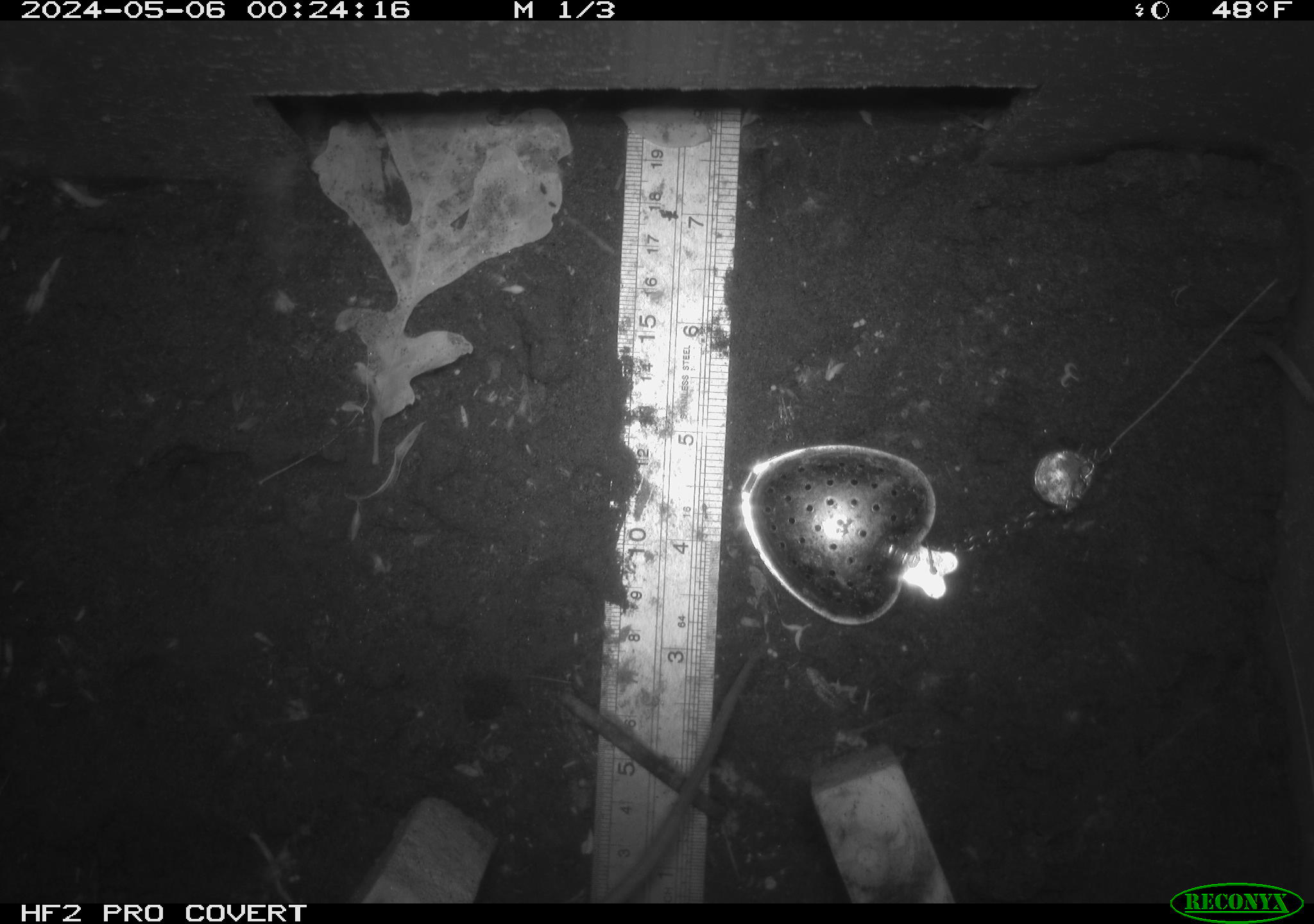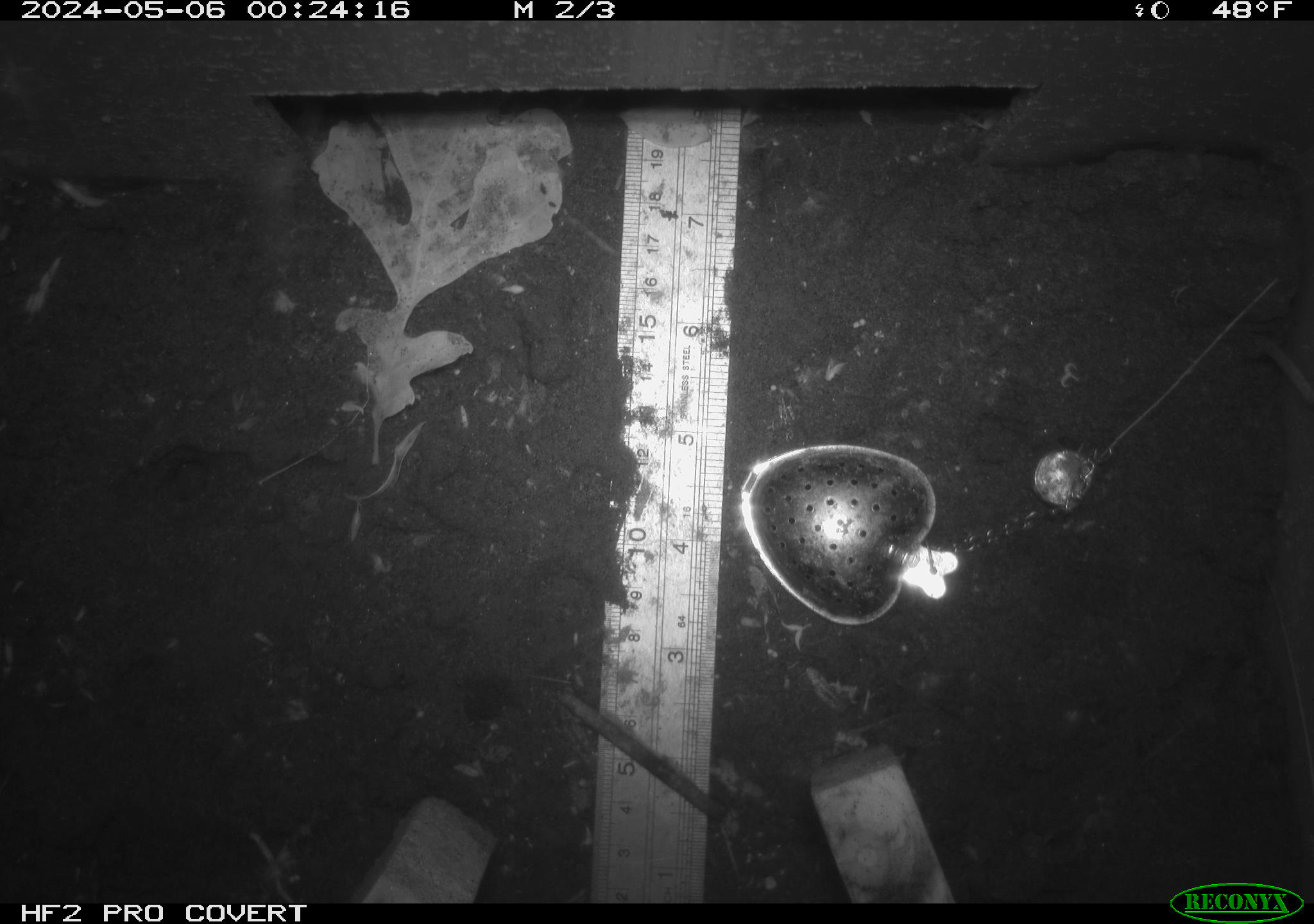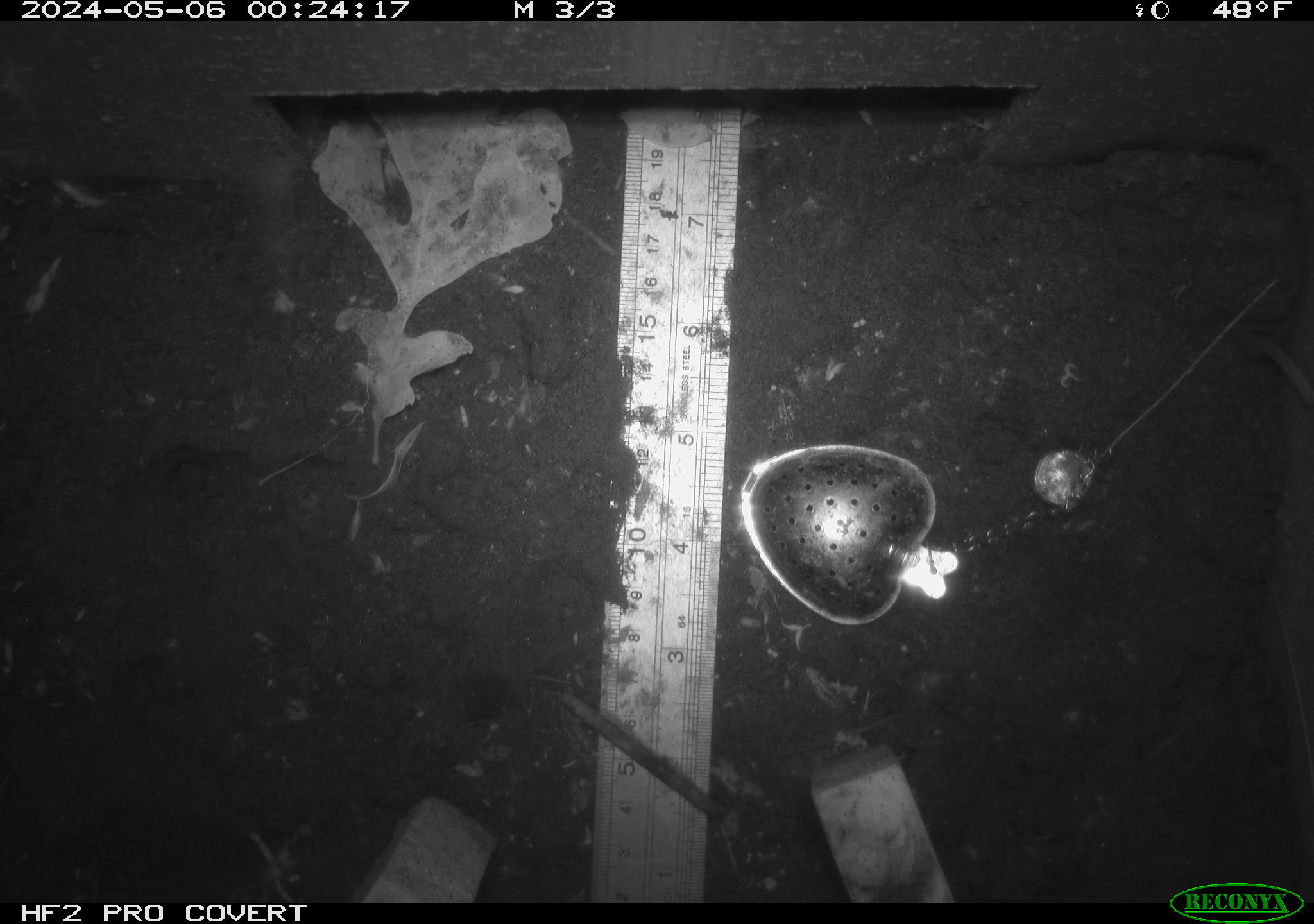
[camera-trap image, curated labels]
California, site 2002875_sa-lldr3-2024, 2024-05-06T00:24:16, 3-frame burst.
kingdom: Animalia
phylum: Chordata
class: Mammalia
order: Rodentia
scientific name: Rodentia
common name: rodent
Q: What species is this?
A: Rodent (Rodentia).